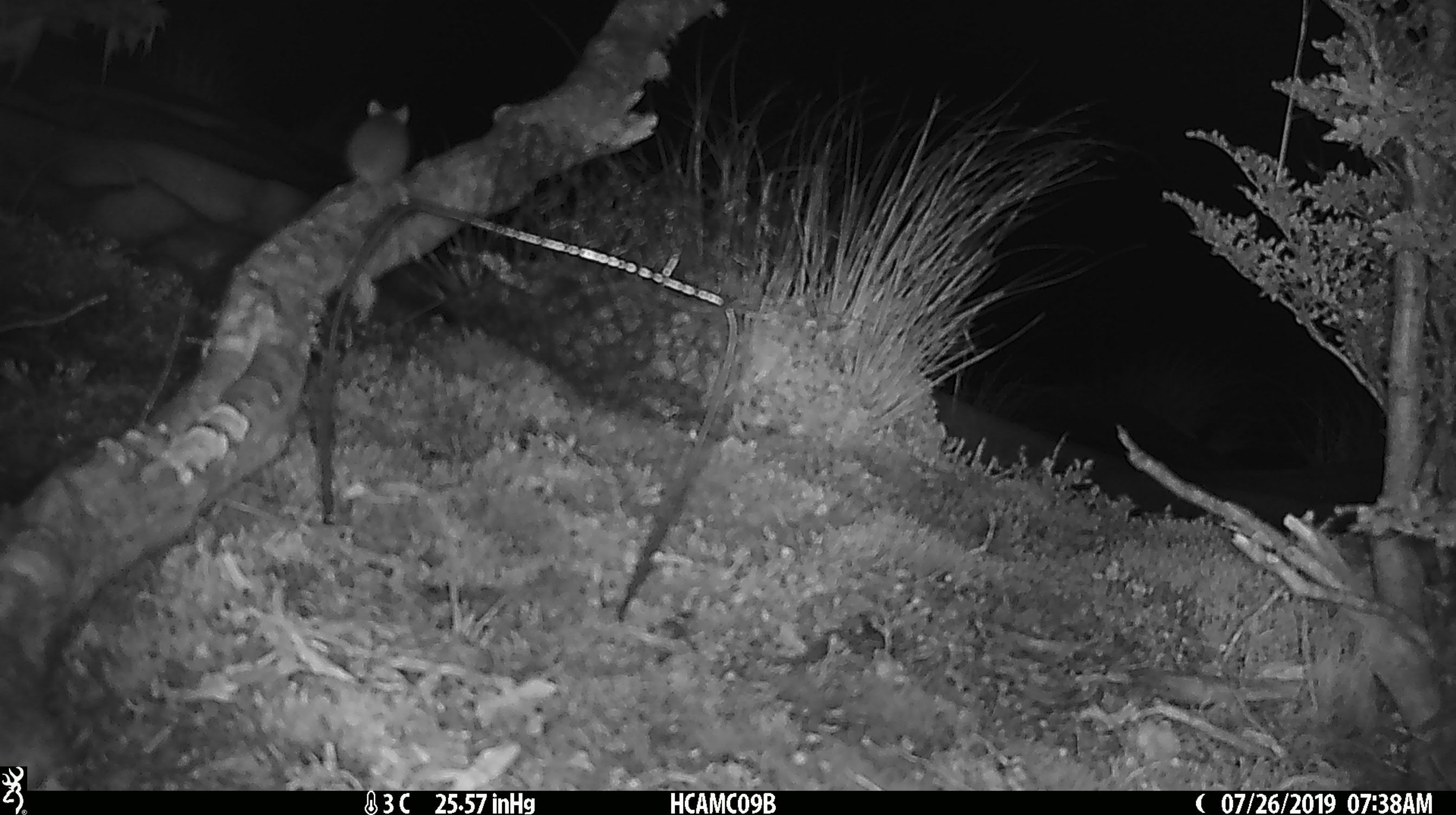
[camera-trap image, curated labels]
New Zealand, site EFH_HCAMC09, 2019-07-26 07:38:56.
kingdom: Animalia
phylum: Chordata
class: Mammalia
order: Rodentia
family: Muridae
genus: Mus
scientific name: Mus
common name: mouse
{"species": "mouse (Mus)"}